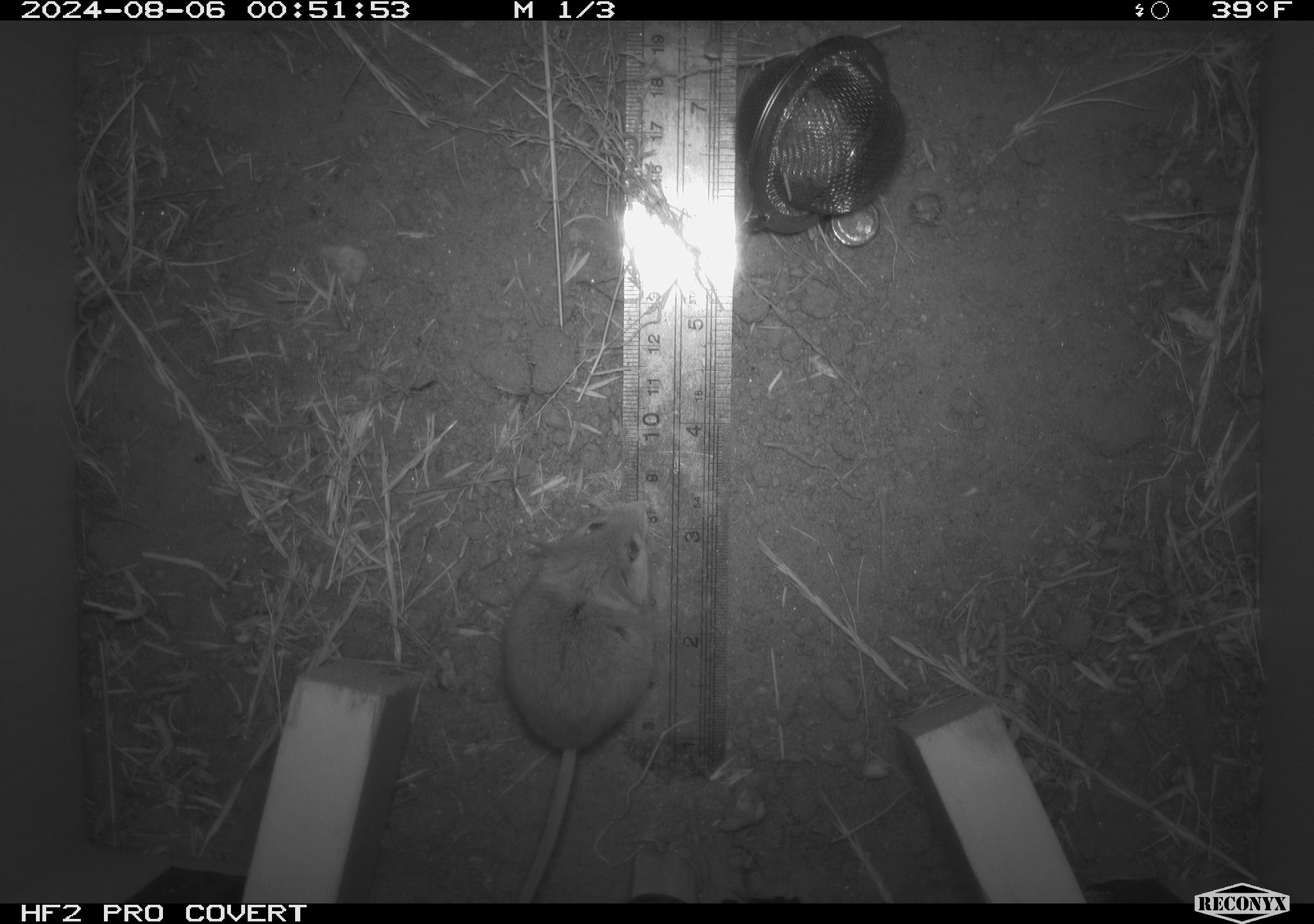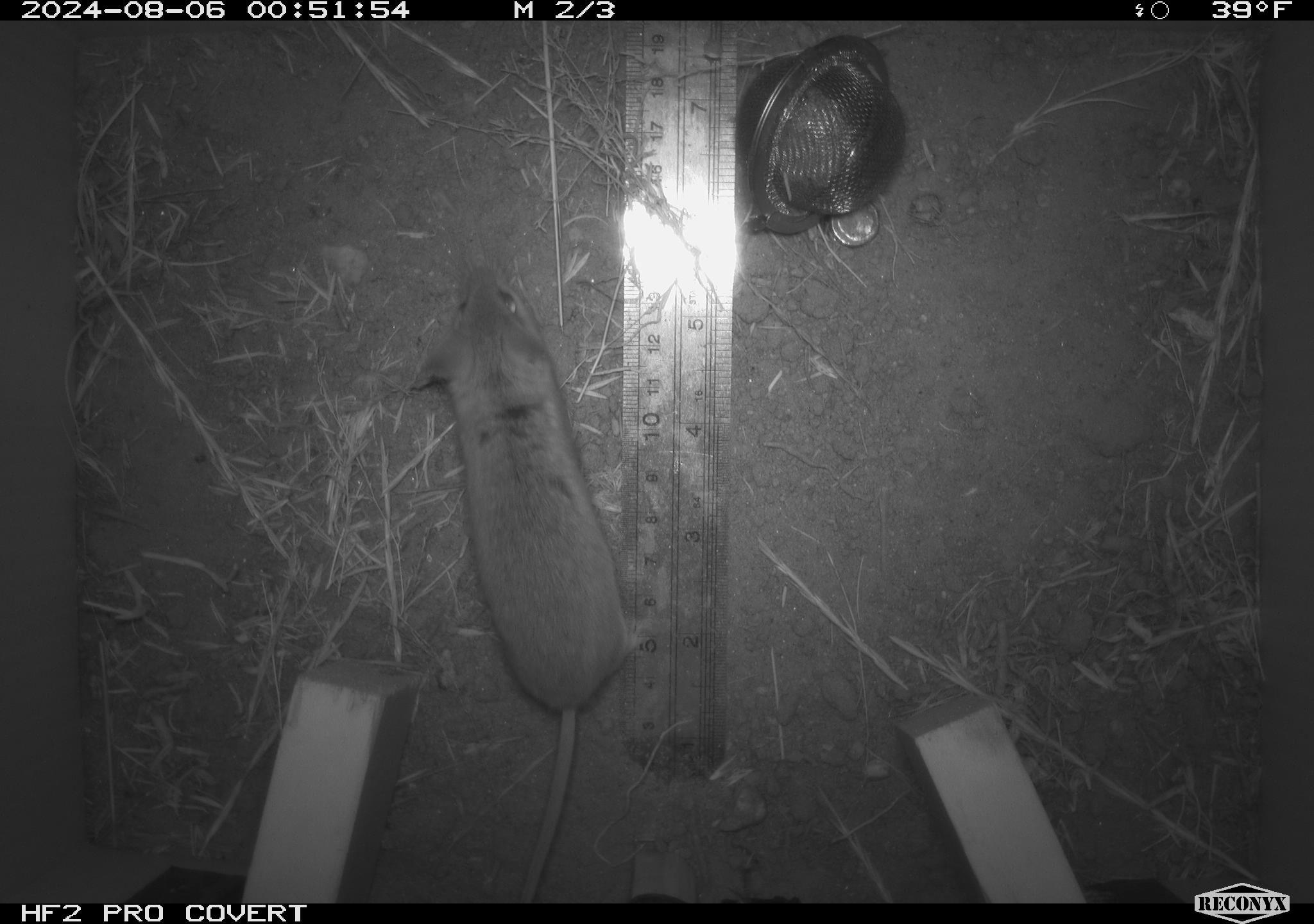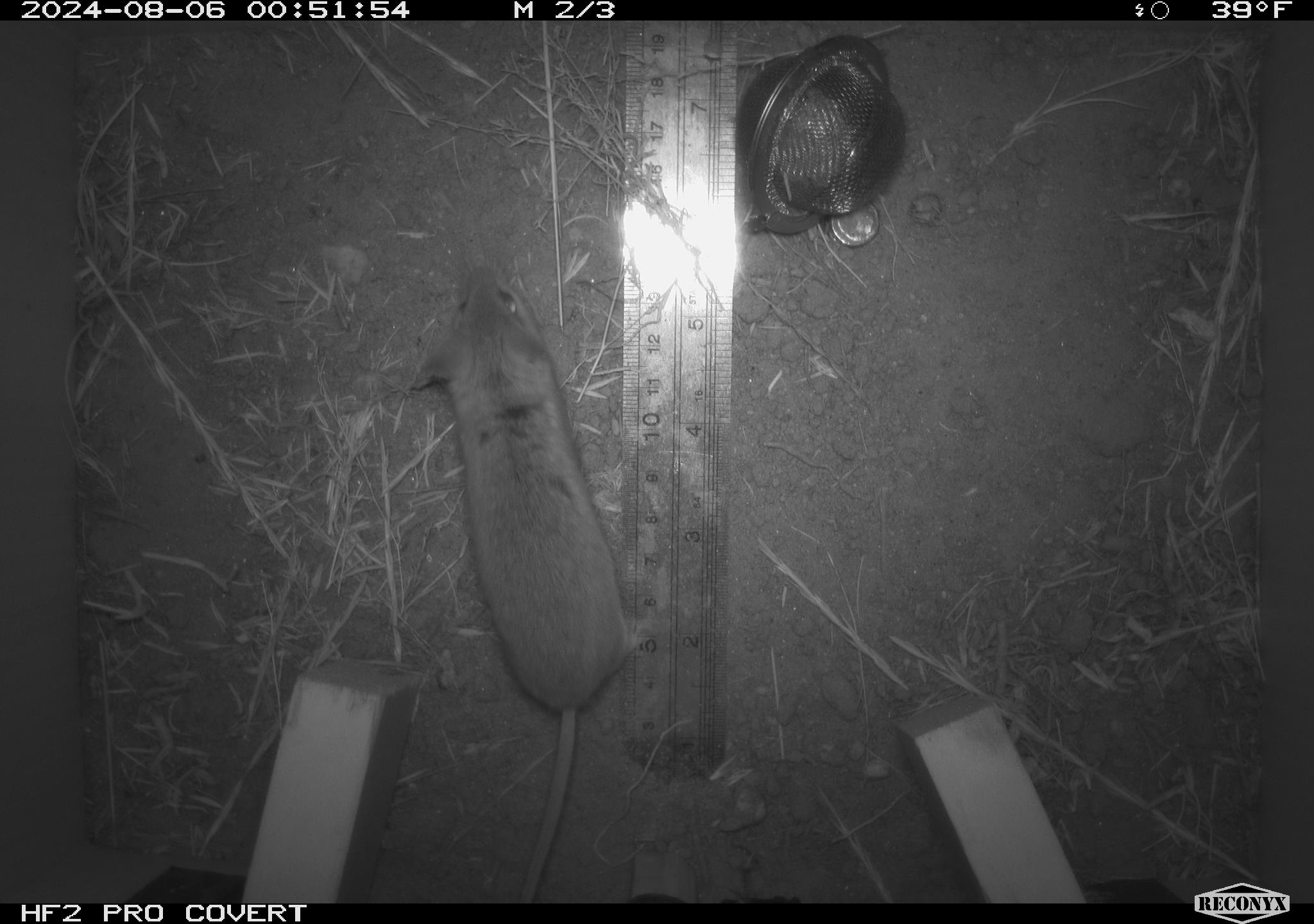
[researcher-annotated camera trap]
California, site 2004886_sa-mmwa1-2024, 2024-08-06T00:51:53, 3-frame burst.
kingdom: Animalia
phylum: Chordata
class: Mammalia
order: Rodentia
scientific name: Rodentia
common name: mouse species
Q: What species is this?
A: Mouse species (Rodentia).